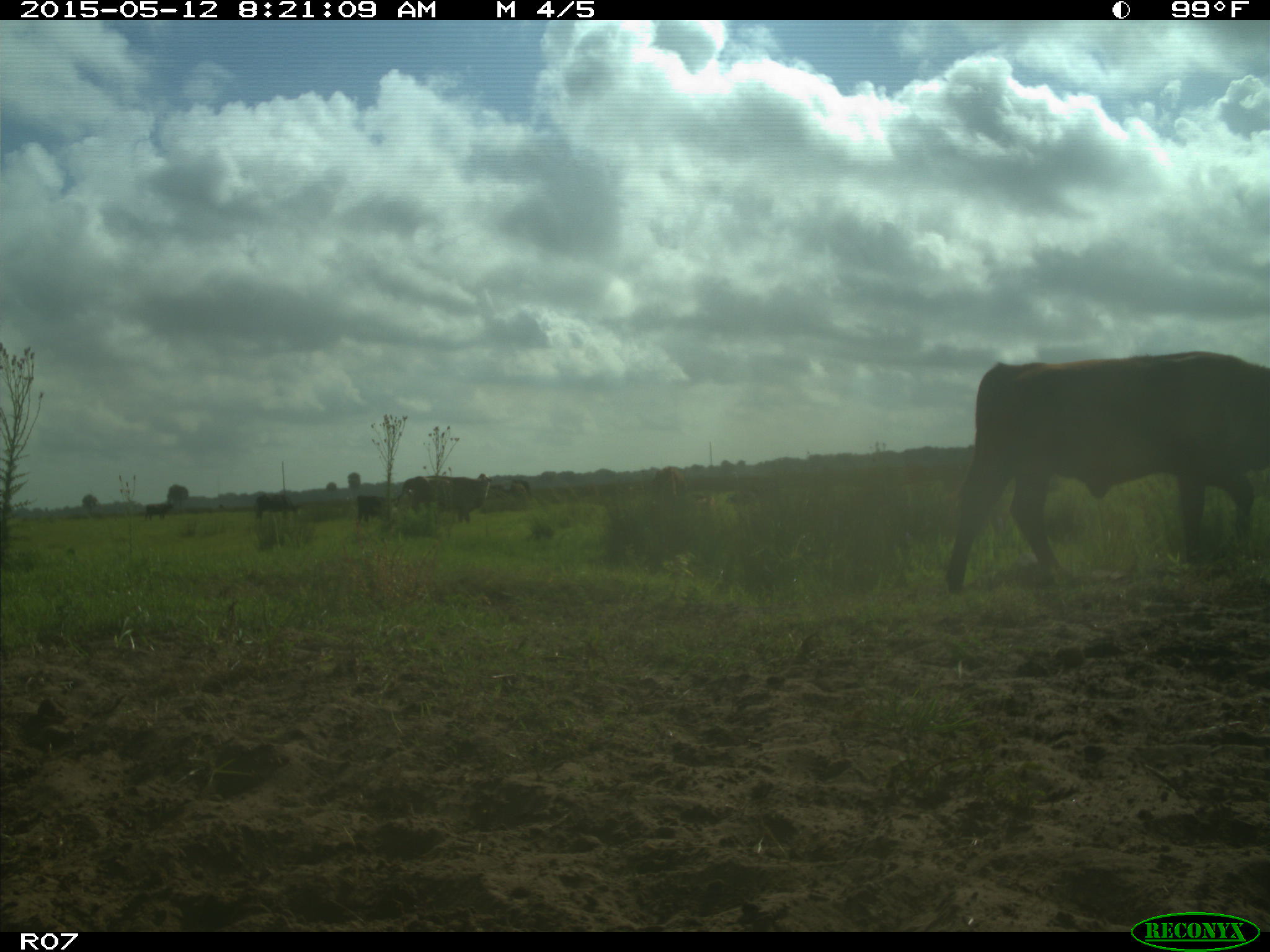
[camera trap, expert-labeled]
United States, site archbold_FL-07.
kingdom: Animalia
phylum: Chordata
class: Mammalia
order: Artiodactyla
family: Bovidae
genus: Bos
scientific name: Bos taurus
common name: domestic cow